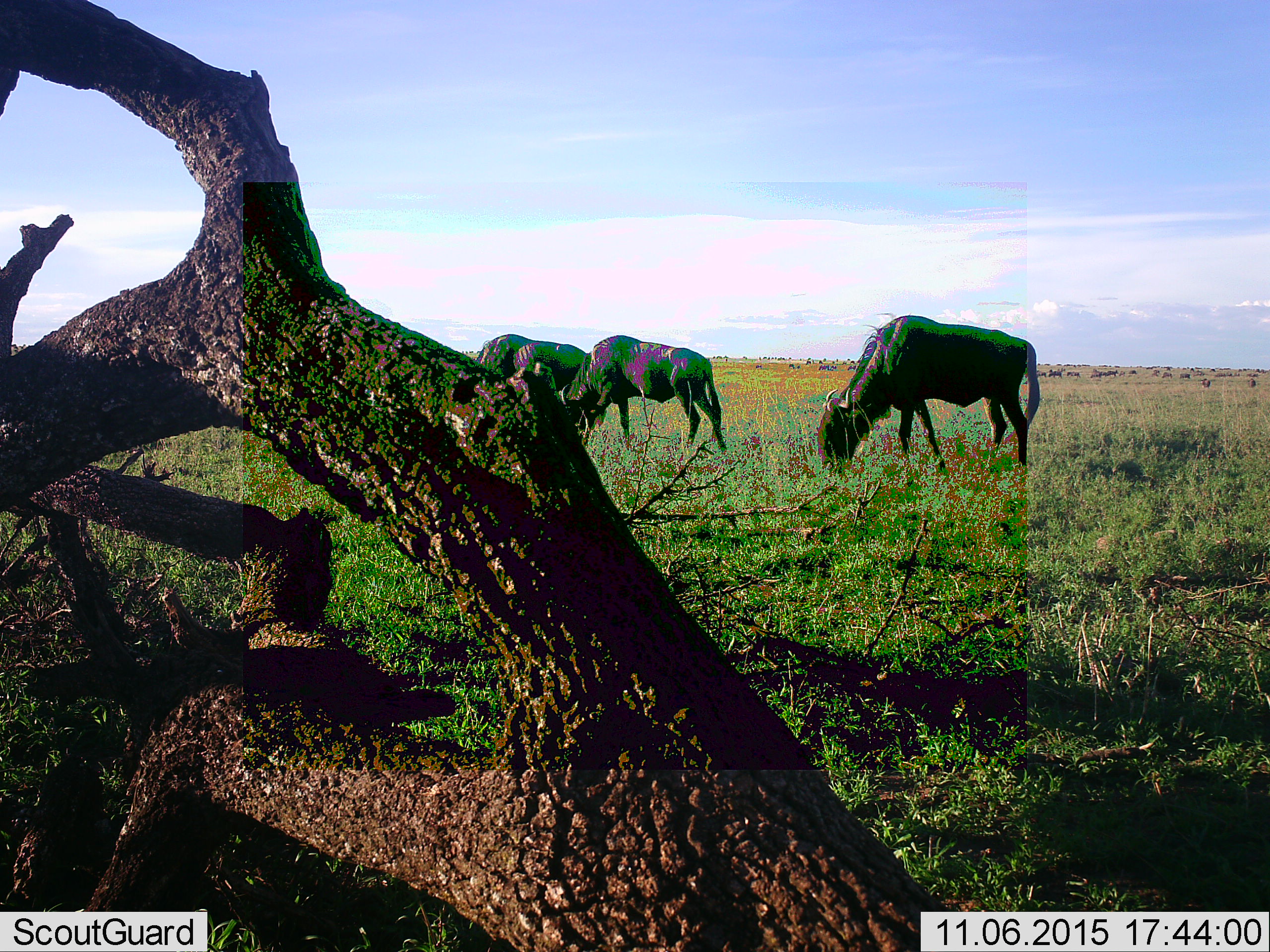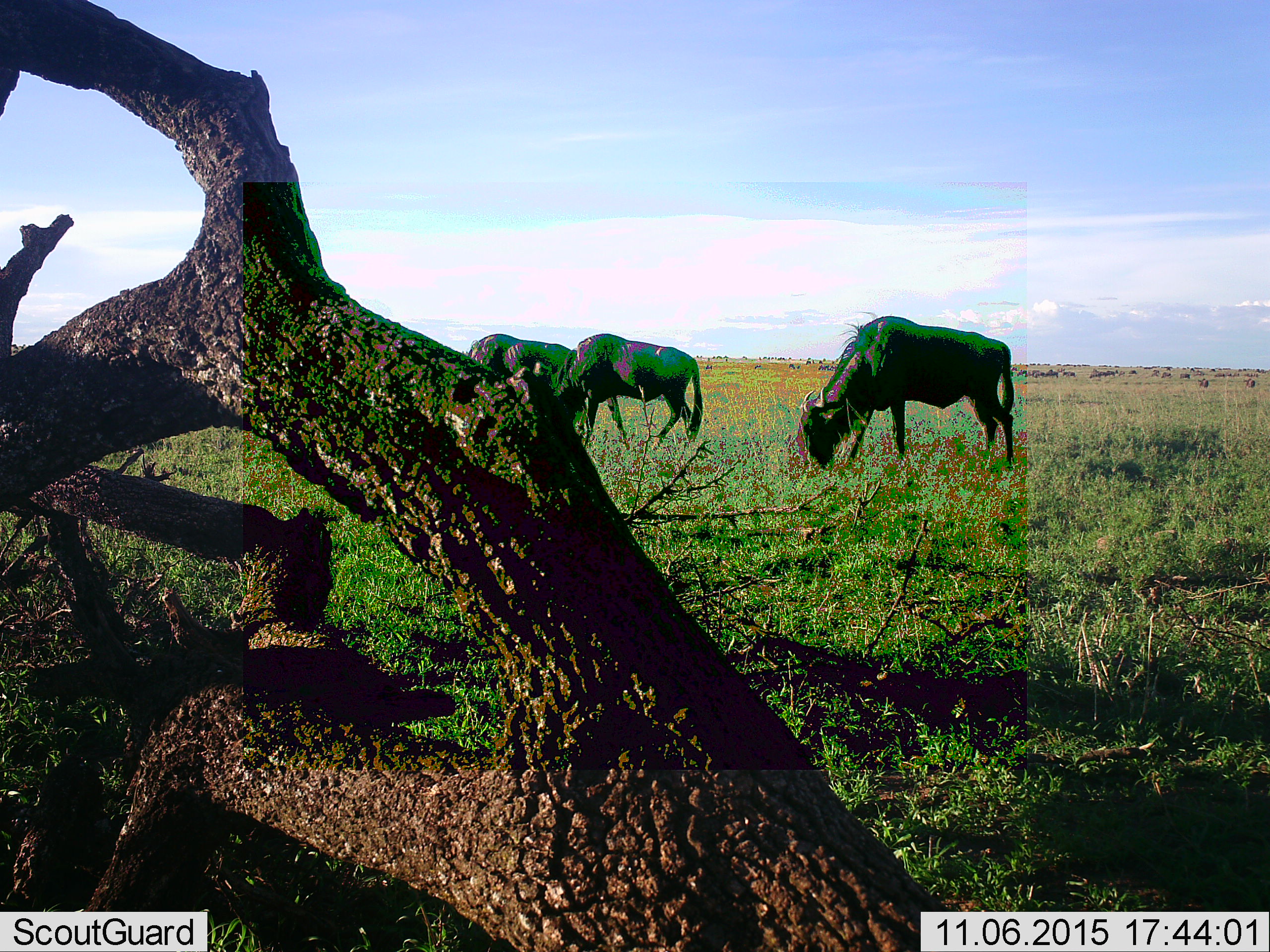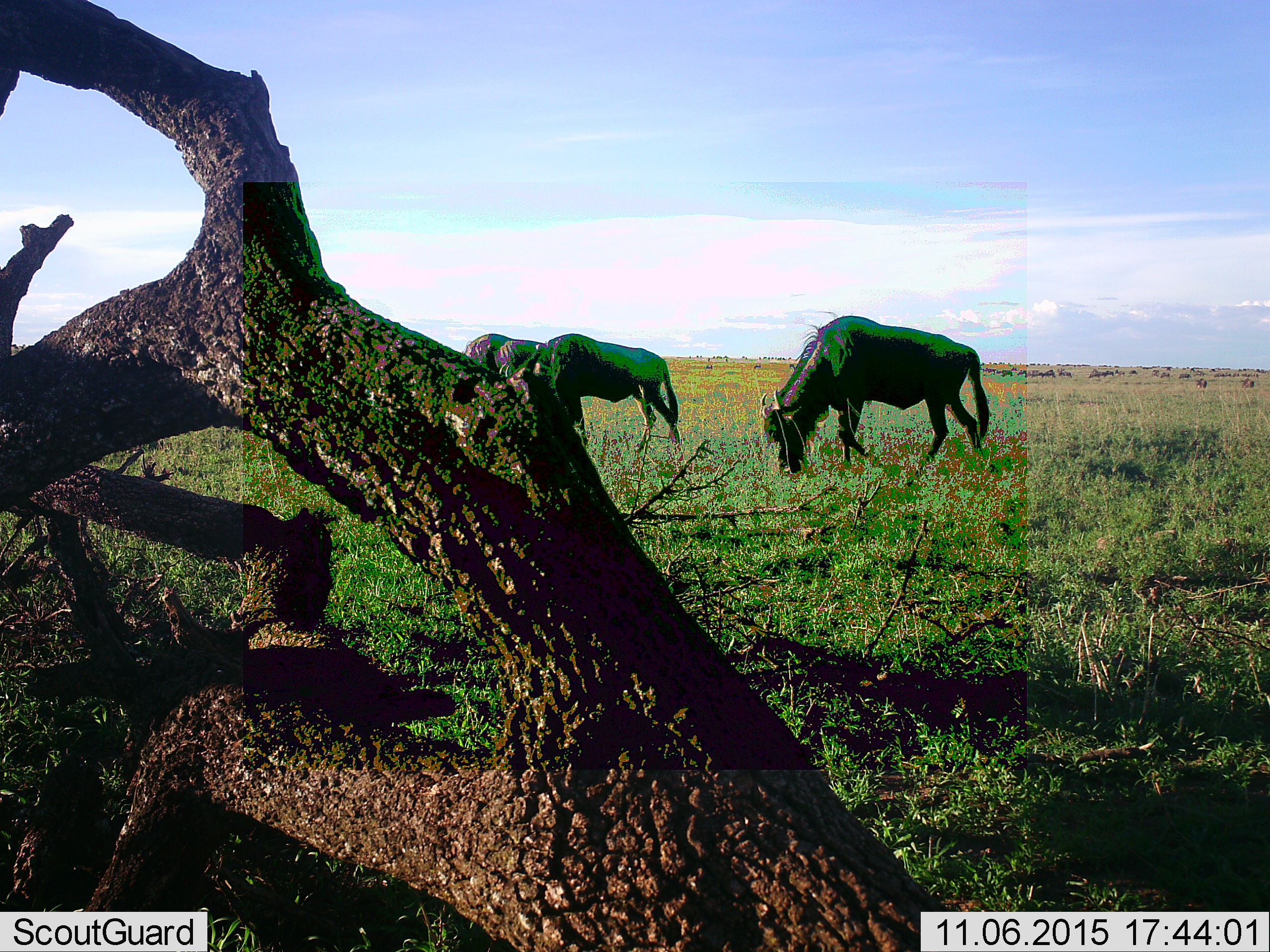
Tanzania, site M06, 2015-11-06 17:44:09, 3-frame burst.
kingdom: Animalia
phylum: Chordata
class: Mammalia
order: Artiodactyla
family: Bovidae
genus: Connochaetes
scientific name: Connochaetes taurinus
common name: blue wildebeest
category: wildebeest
Wildebeest (blue wildebeest) (Connochaetes taurinus), count 51+. Behavior (volunteer vote fractions): standing 38%, resting 0%, moving 75%, interacting 0%. Young present (vote fraction): 0%. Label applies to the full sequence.